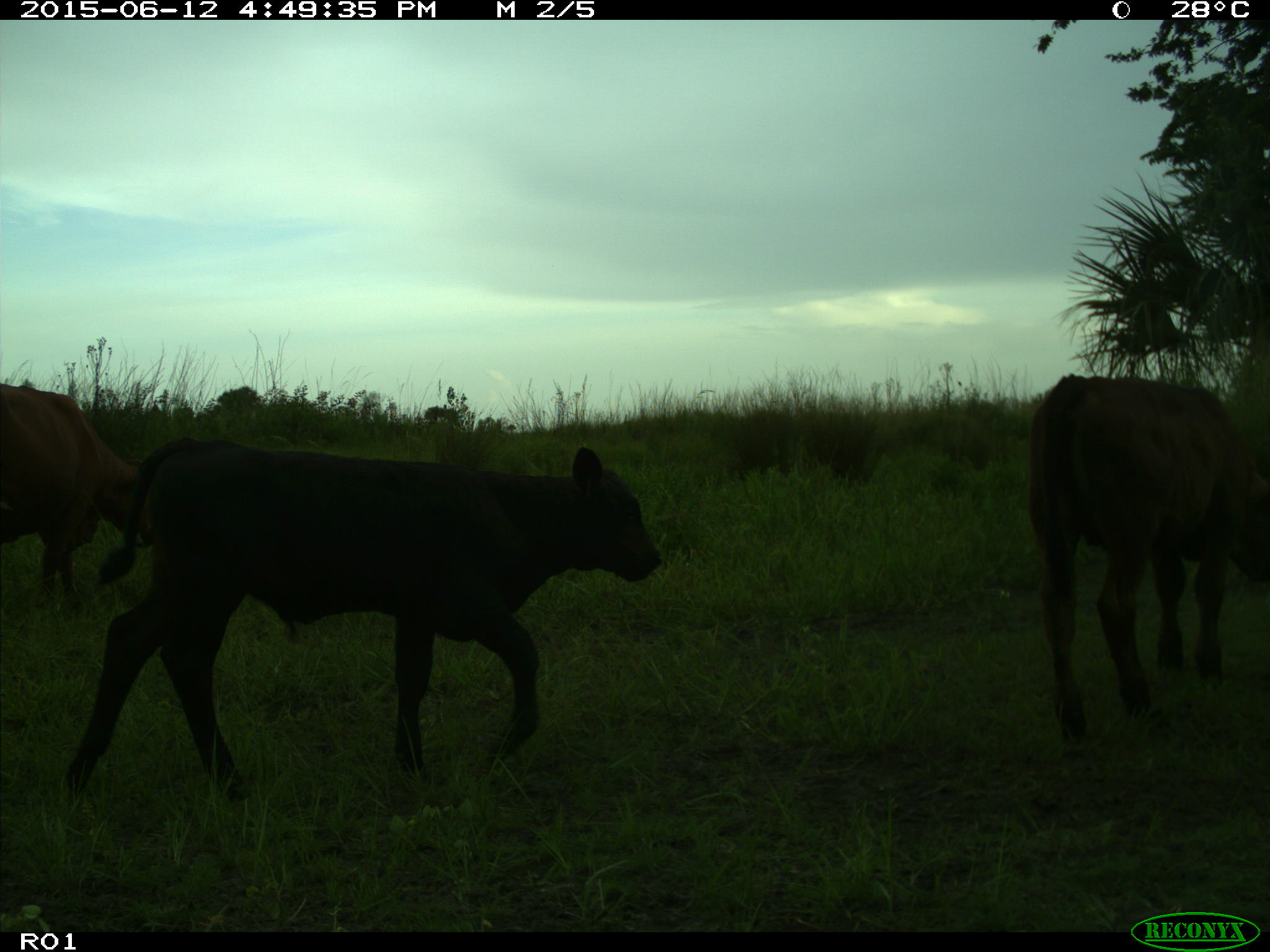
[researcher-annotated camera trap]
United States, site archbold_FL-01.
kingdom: Animalia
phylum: Chordata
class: Mammalia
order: Artiodactyla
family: Bovidae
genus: Bos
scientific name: Bos taurus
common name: domestic cow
Bos taurus (domestic cow).